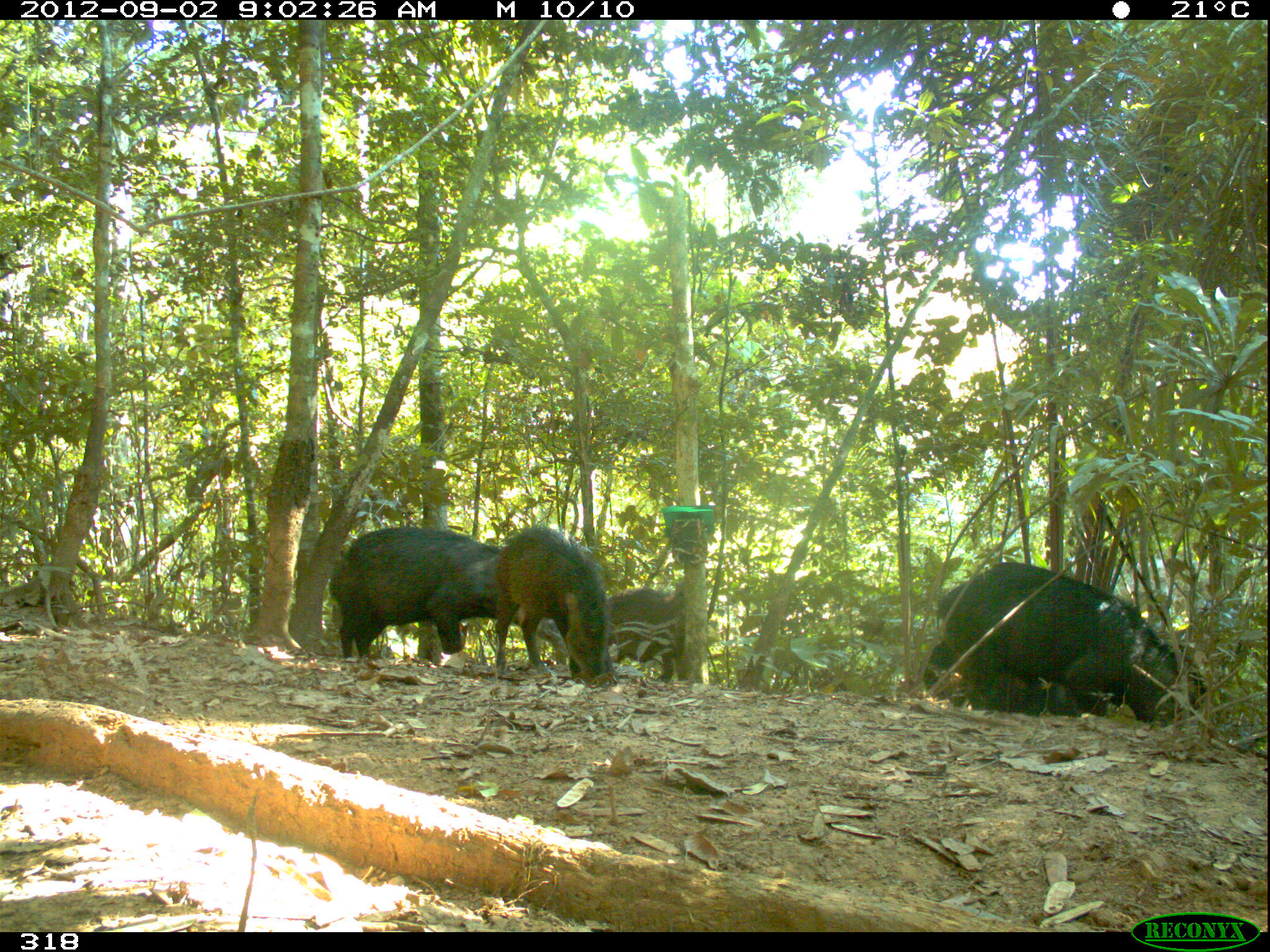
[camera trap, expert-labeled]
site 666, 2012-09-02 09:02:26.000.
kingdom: Animalia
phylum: Chordata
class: Mammalia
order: Artiodactyla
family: Tayassuidae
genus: Tayassu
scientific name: Tayassu pecari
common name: white-lipped peccary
Tayassu pecari (white-lipped peccary).